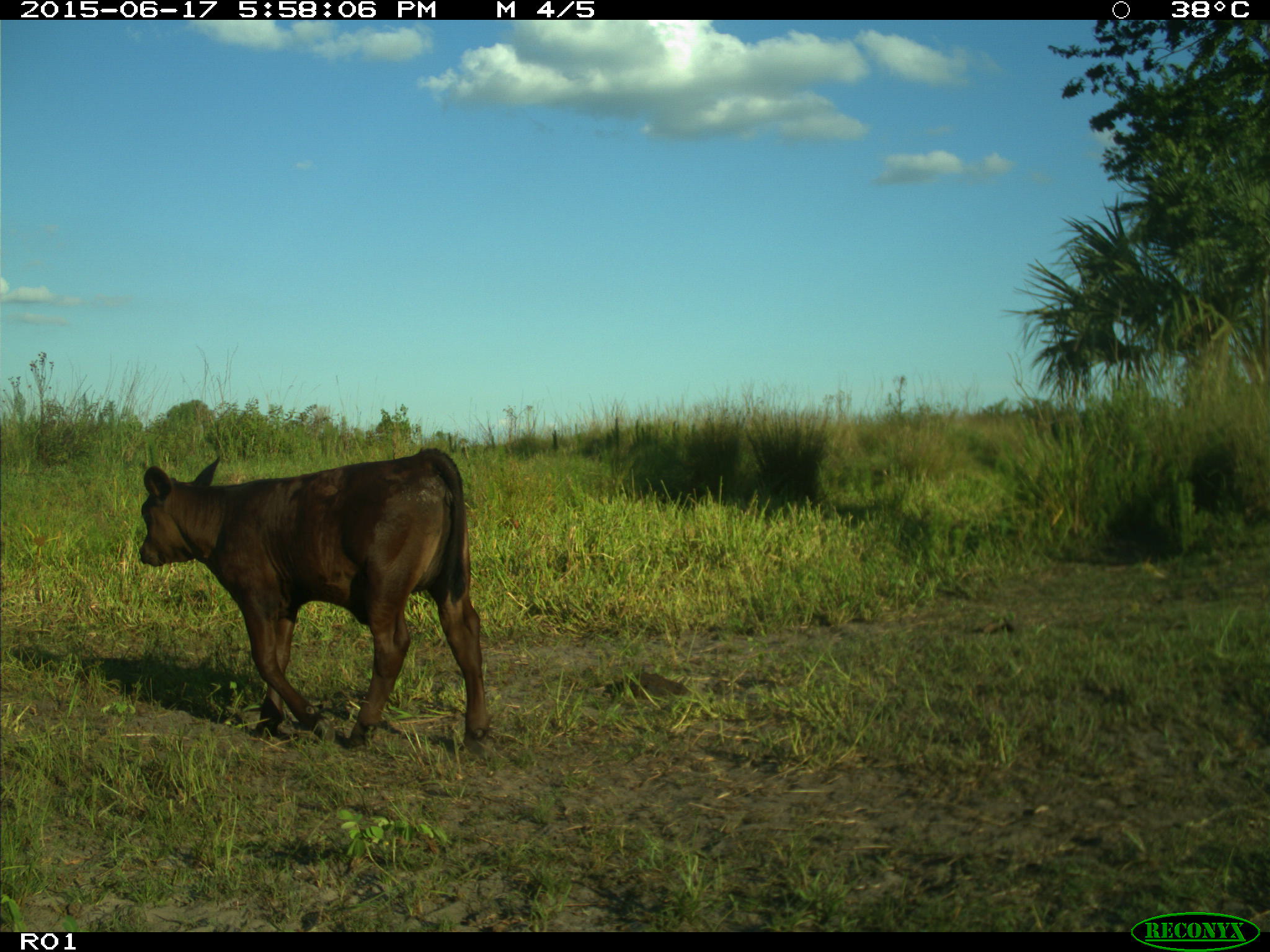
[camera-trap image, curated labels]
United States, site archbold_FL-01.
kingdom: Animalia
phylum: Chordata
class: Mammalia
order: Artiodactyla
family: Bovidae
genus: Bos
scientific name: Bos taurus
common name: domestic cow